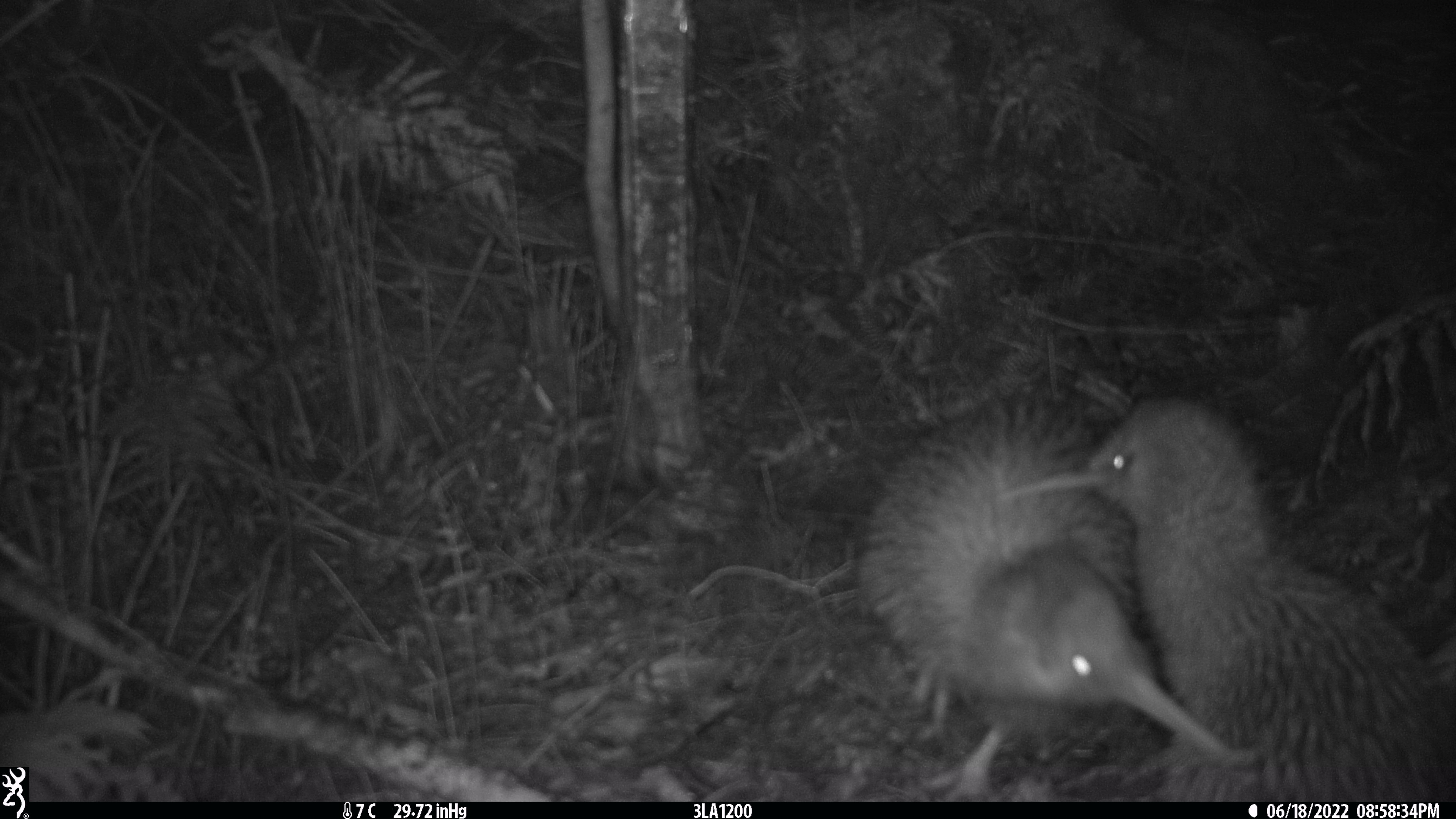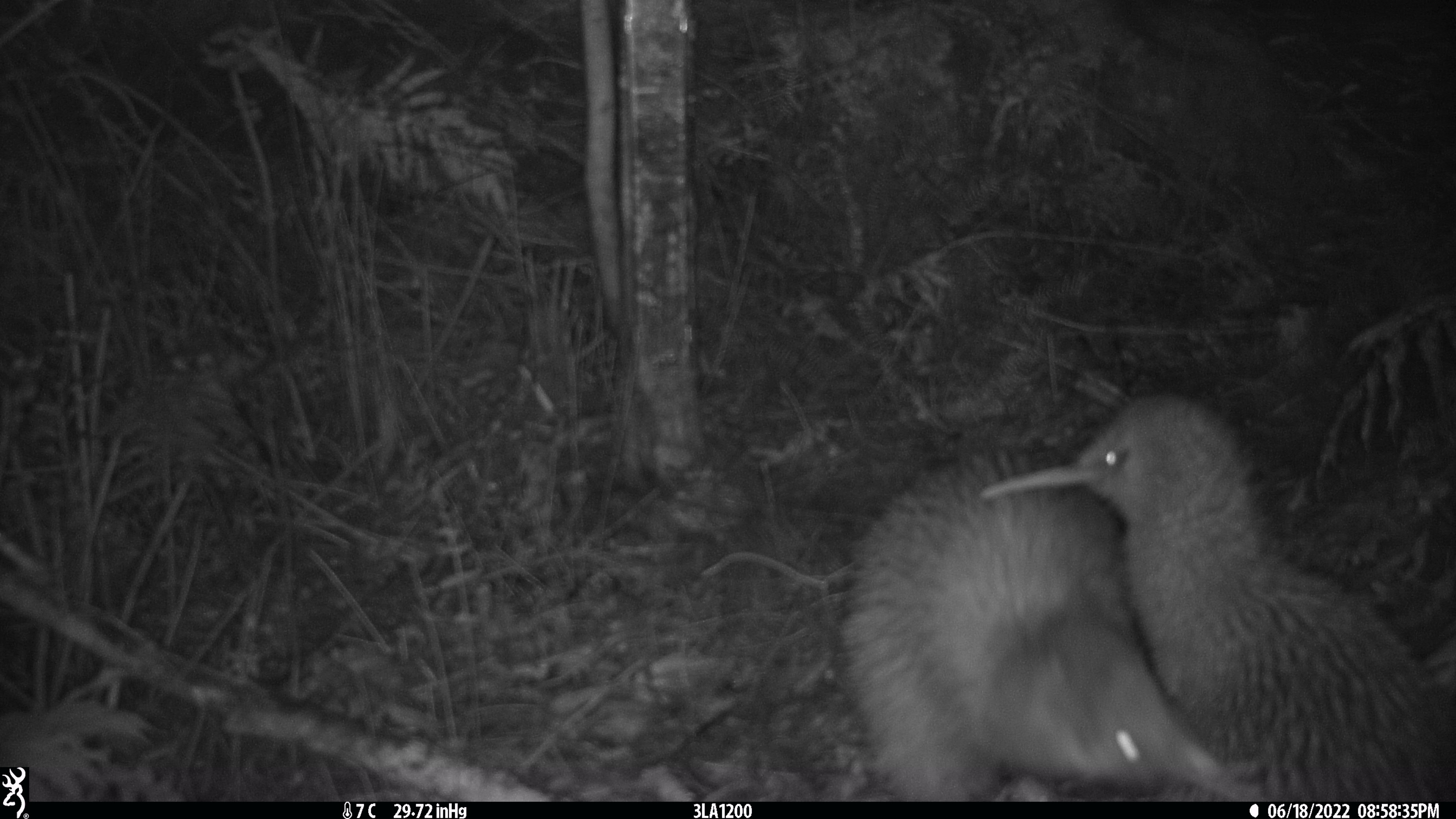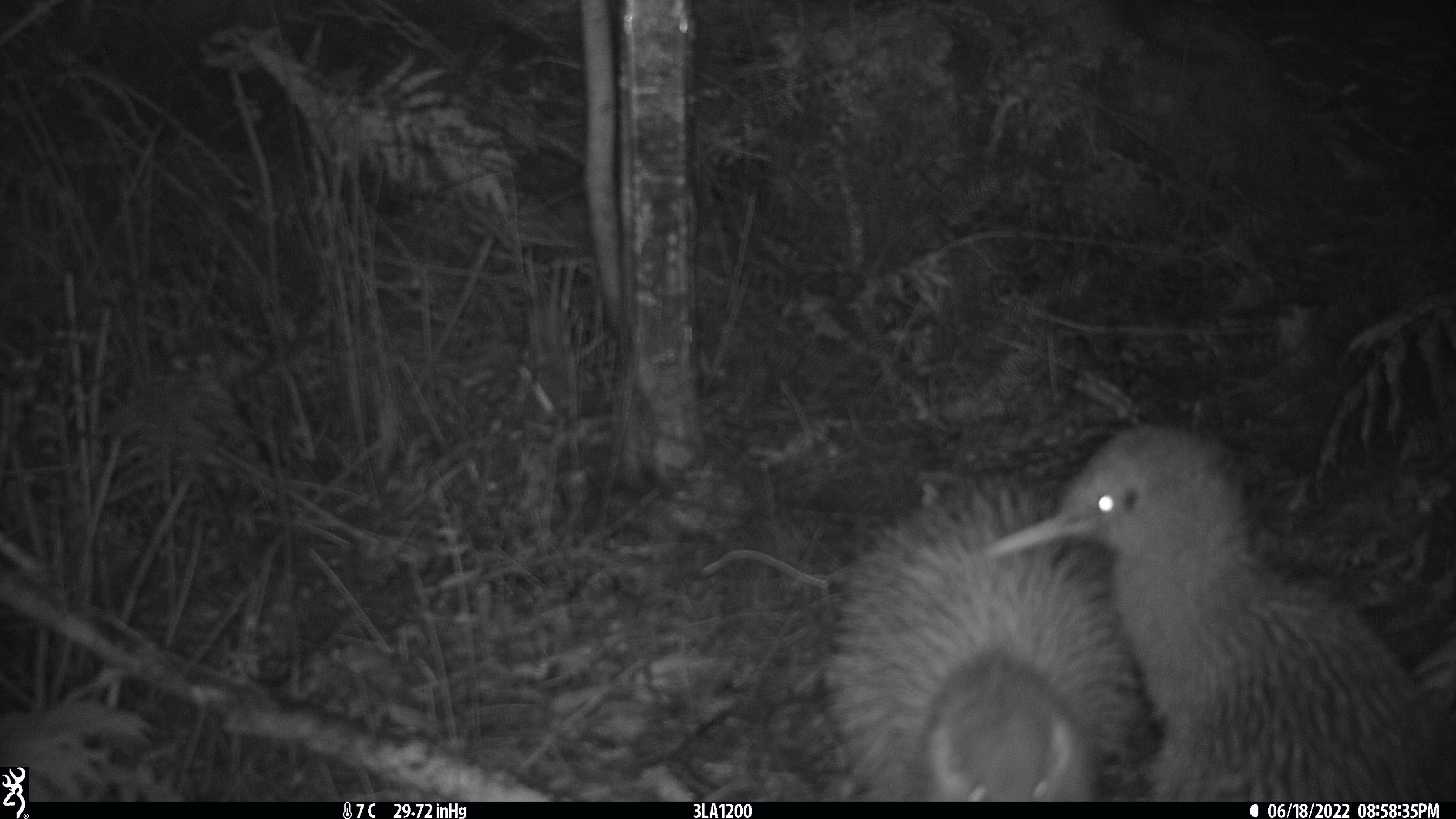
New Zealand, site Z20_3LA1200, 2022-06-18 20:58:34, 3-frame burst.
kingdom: Animalia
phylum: Chordata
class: Aves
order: Apterygiformes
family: Apterygidae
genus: Apteryx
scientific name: Apteryx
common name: kiwi